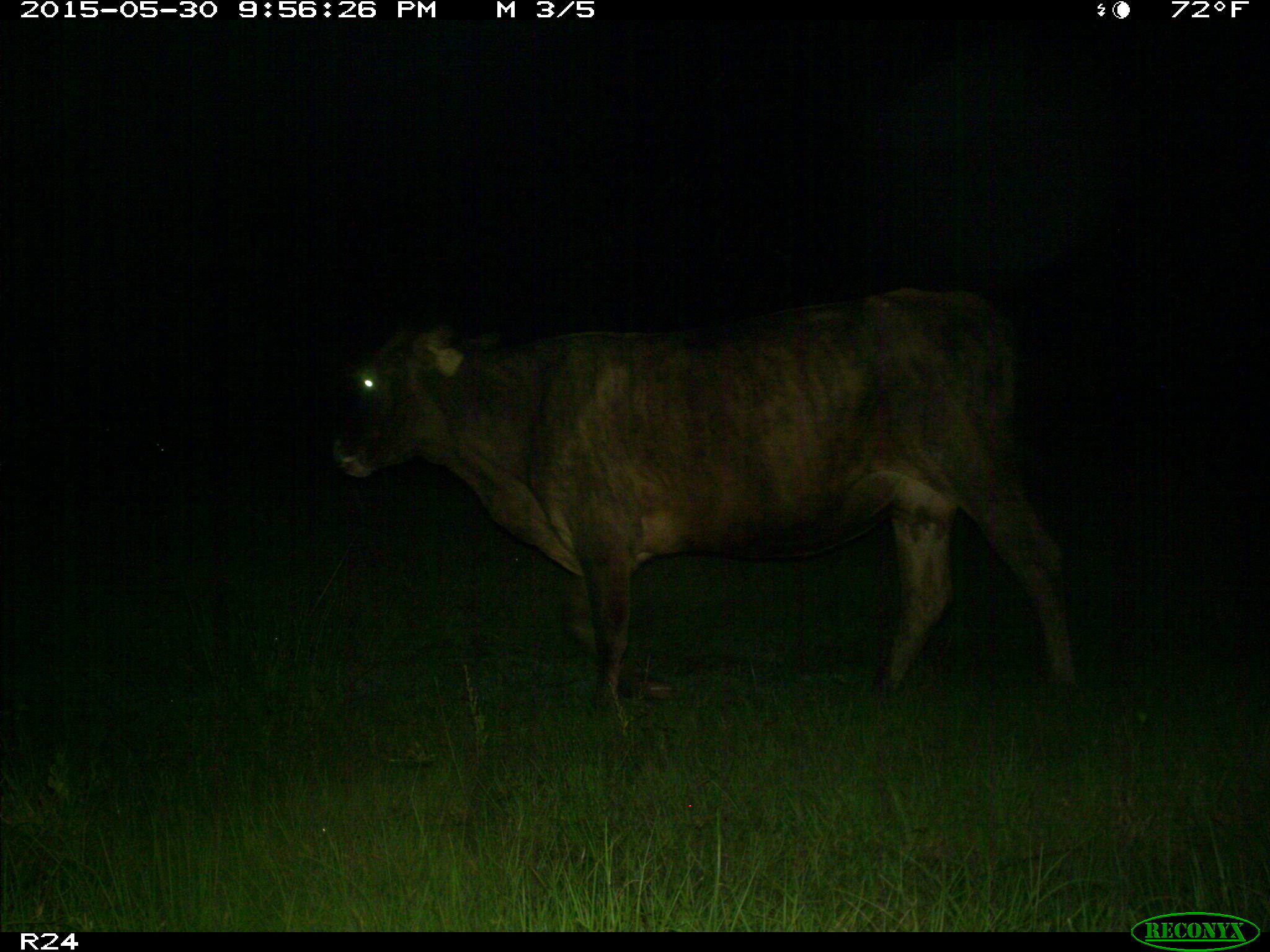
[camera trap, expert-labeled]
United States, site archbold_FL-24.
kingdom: Animalia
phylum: Chordata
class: Mammalia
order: Artiodactyla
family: Bovidae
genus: Bos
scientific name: Bos taurus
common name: domestic cow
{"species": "Bos taurus (domestic cow)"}